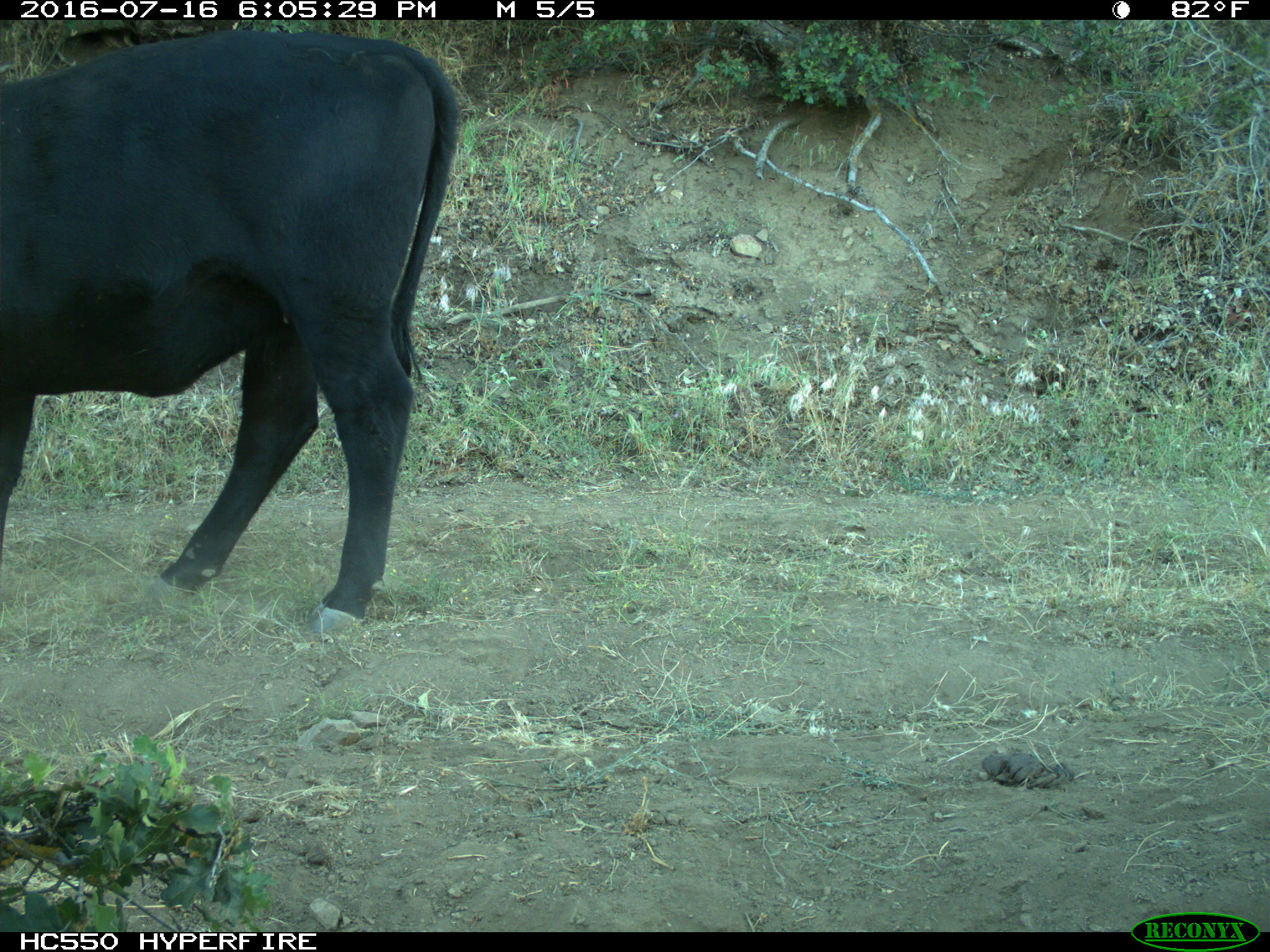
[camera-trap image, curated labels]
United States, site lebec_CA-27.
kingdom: Animalia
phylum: Chordata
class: Mammalia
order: Artiodactyla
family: Bovidae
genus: Bos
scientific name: Bos taurus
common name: domestic cow